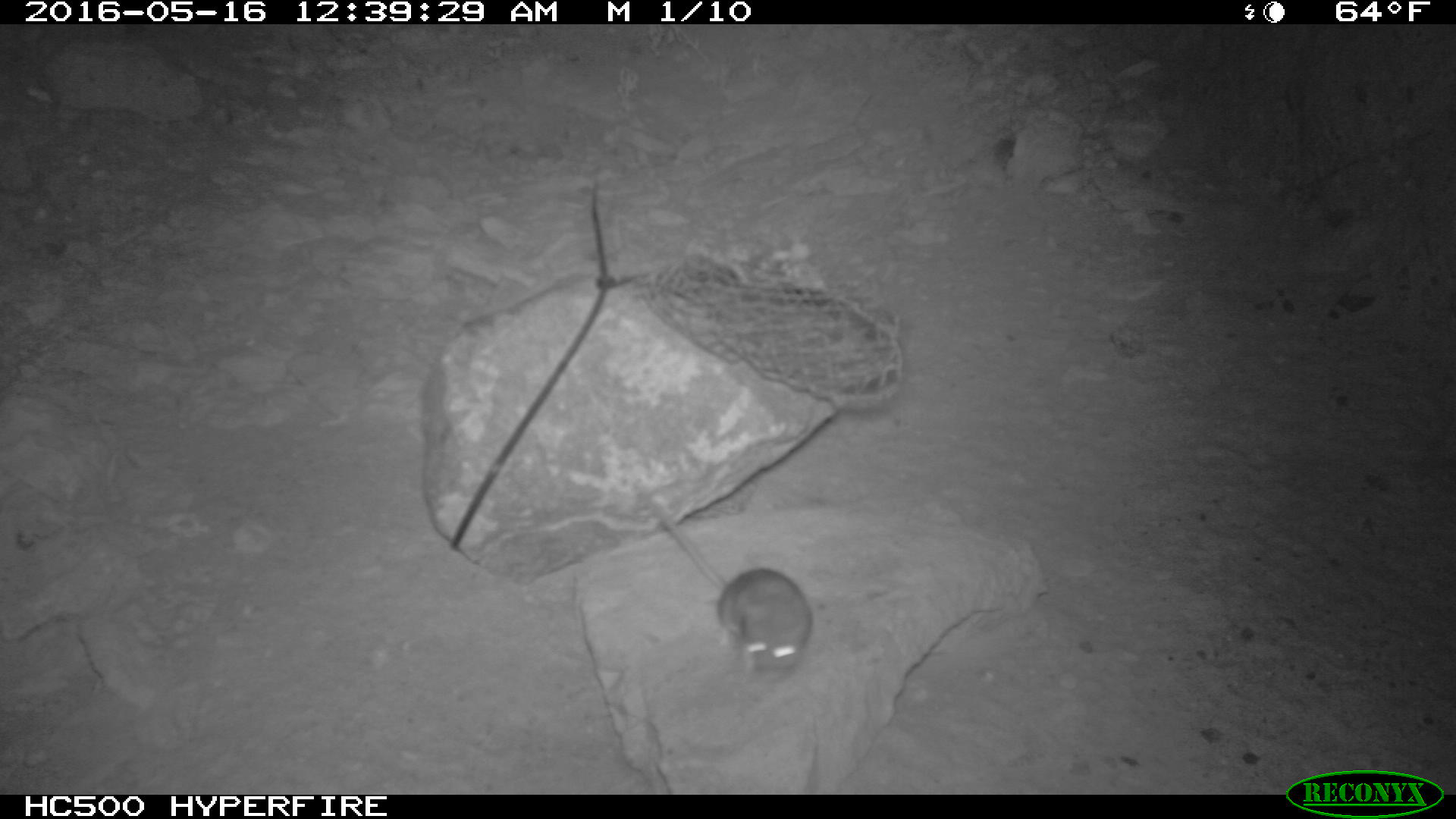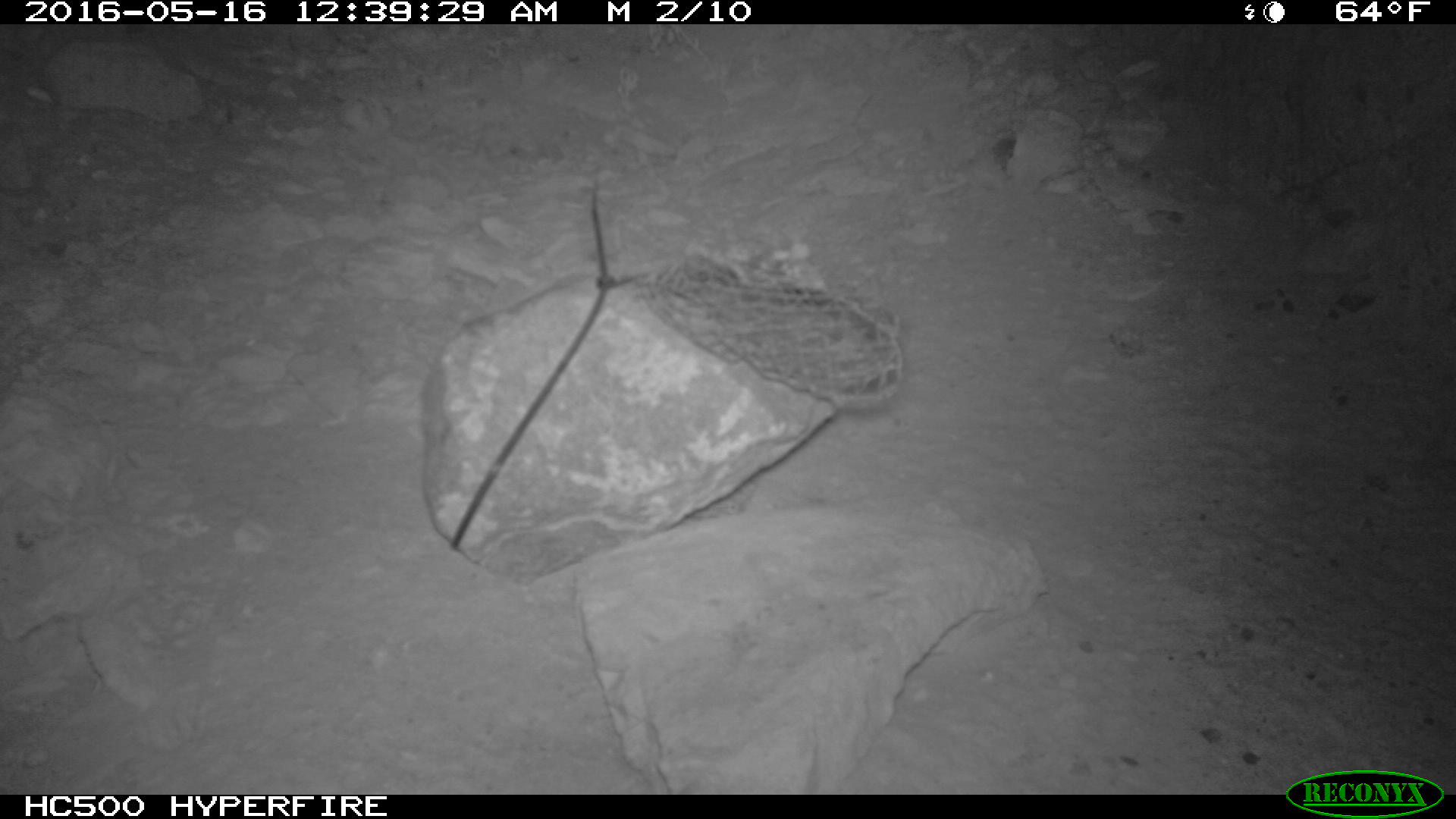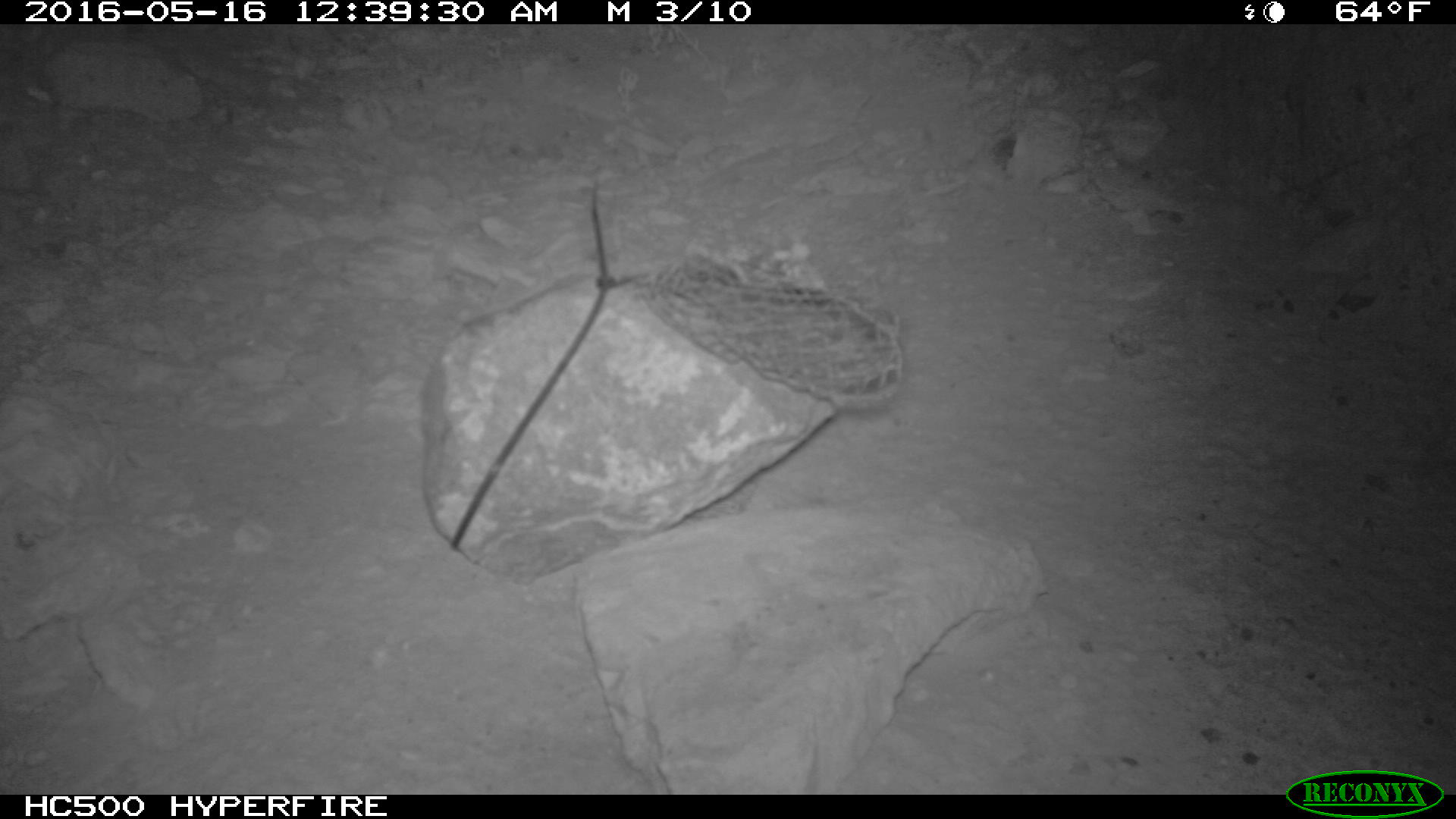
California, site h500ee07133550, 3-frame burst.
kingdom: Animalia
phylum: Chordata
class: Mammalia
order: Rodentia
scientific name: Rodentia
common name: rodent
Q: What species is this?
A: Rodent (Rodentia).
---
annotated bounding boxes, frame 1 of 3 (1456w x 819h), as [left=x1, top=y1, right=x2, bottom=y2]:
rodent: [left=625, top=471, right=817, bottom=680]